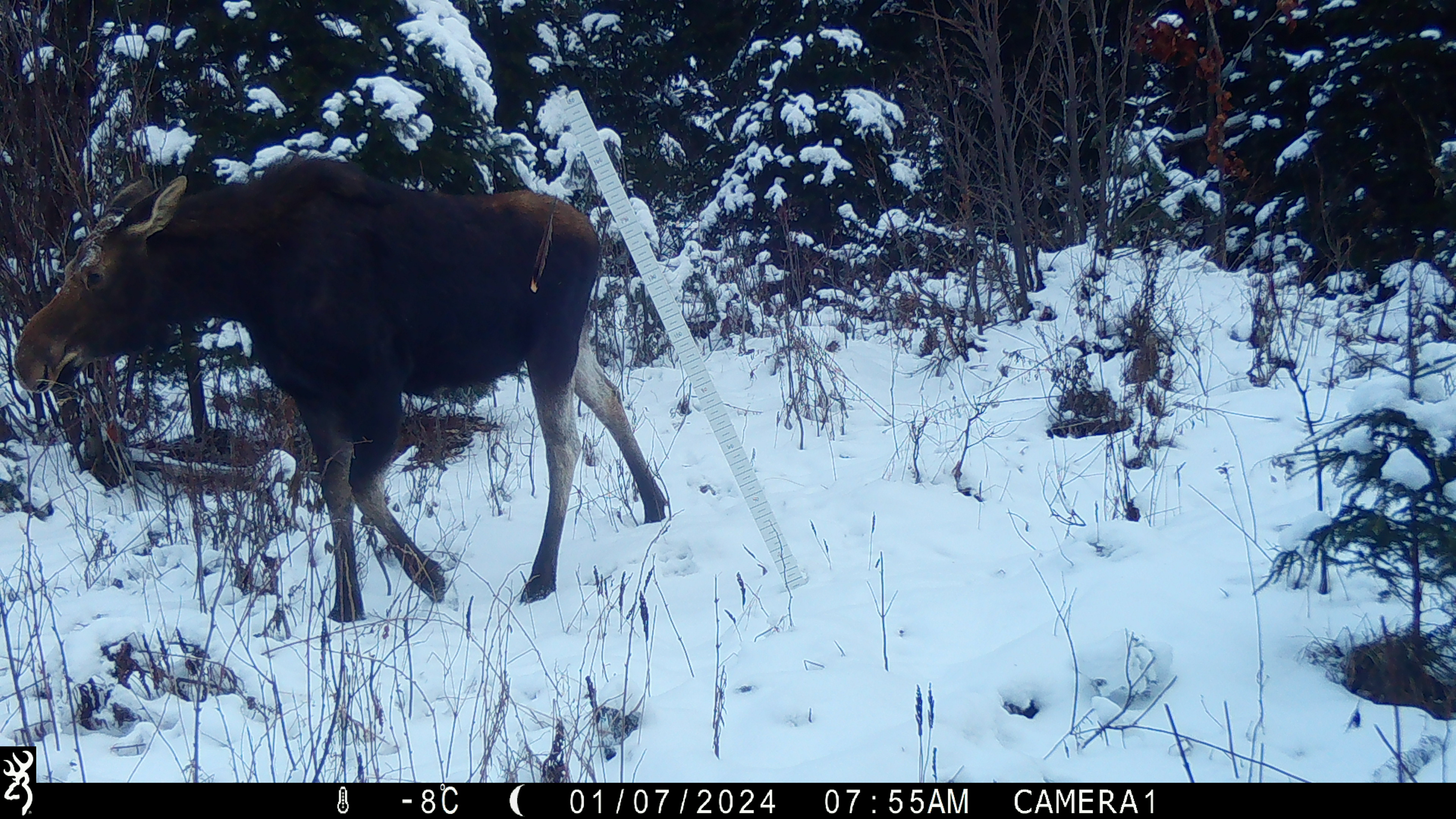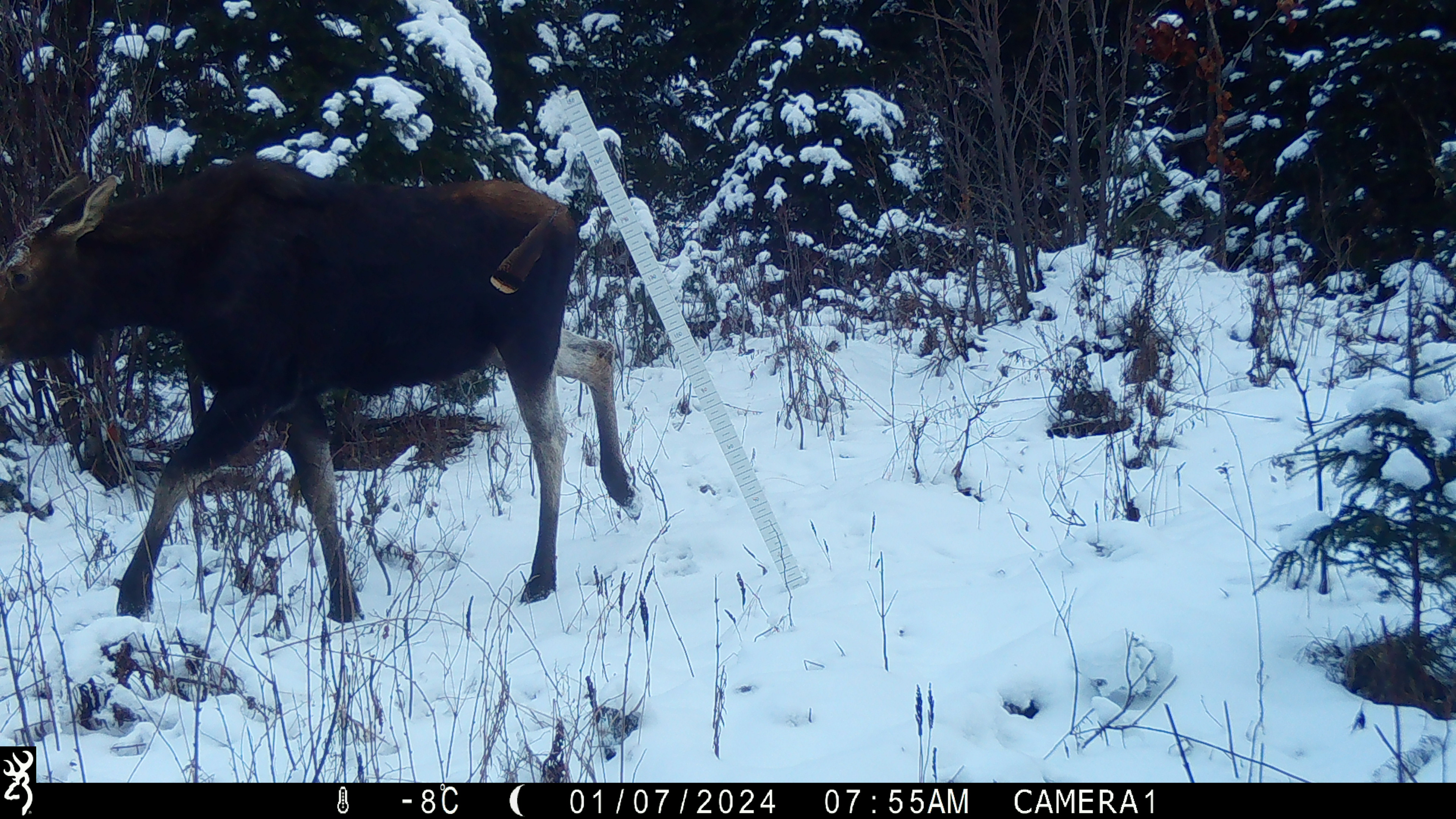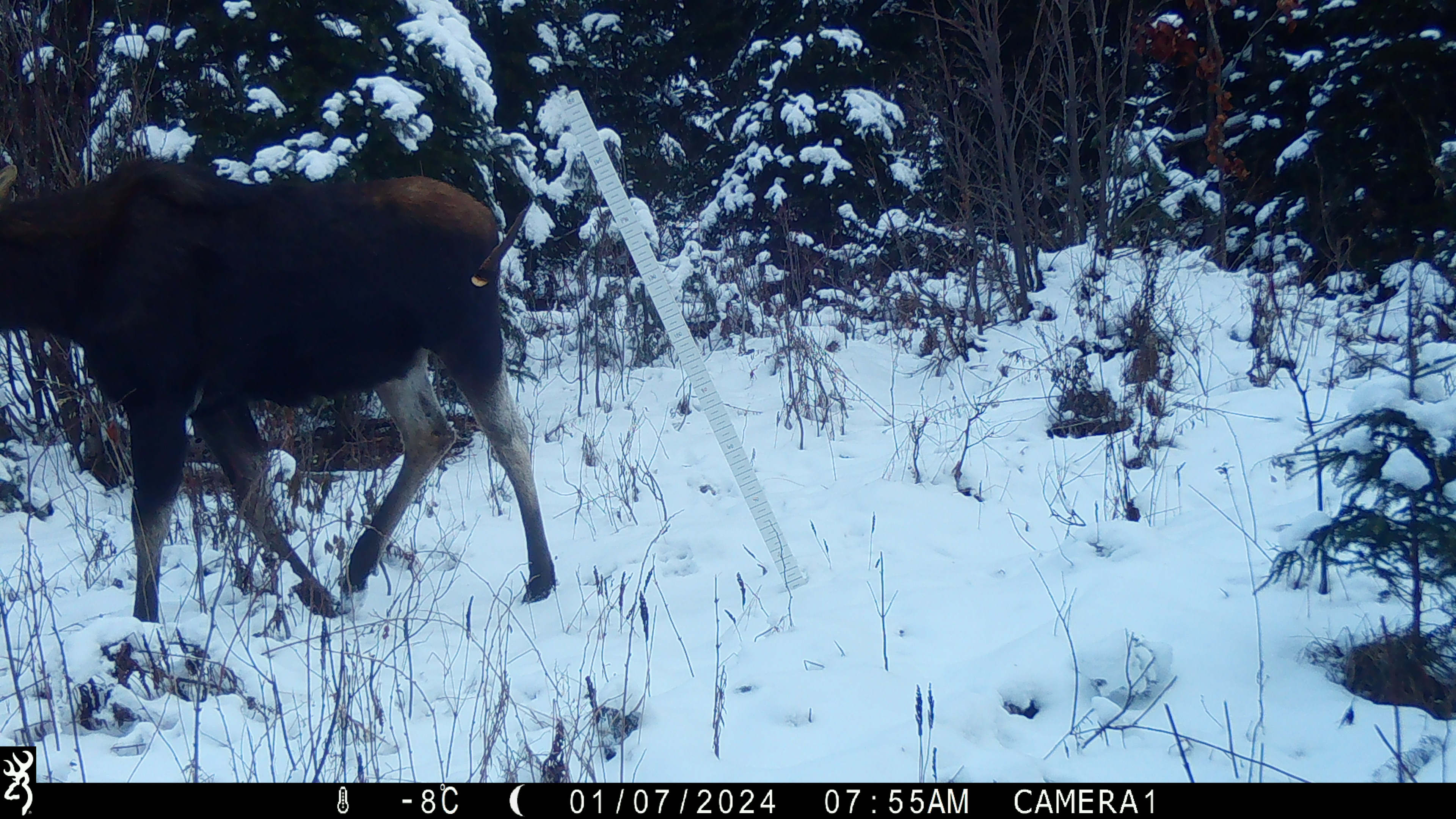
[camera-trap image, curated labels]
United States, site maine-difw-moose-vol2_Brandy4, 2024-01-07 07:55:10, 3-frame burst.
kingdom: Animalia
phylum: Chordata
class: Mammalia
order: Artiodactyla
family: Cervidae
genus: Alces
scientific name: Alces alces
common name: moose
Moose (Alces alces).